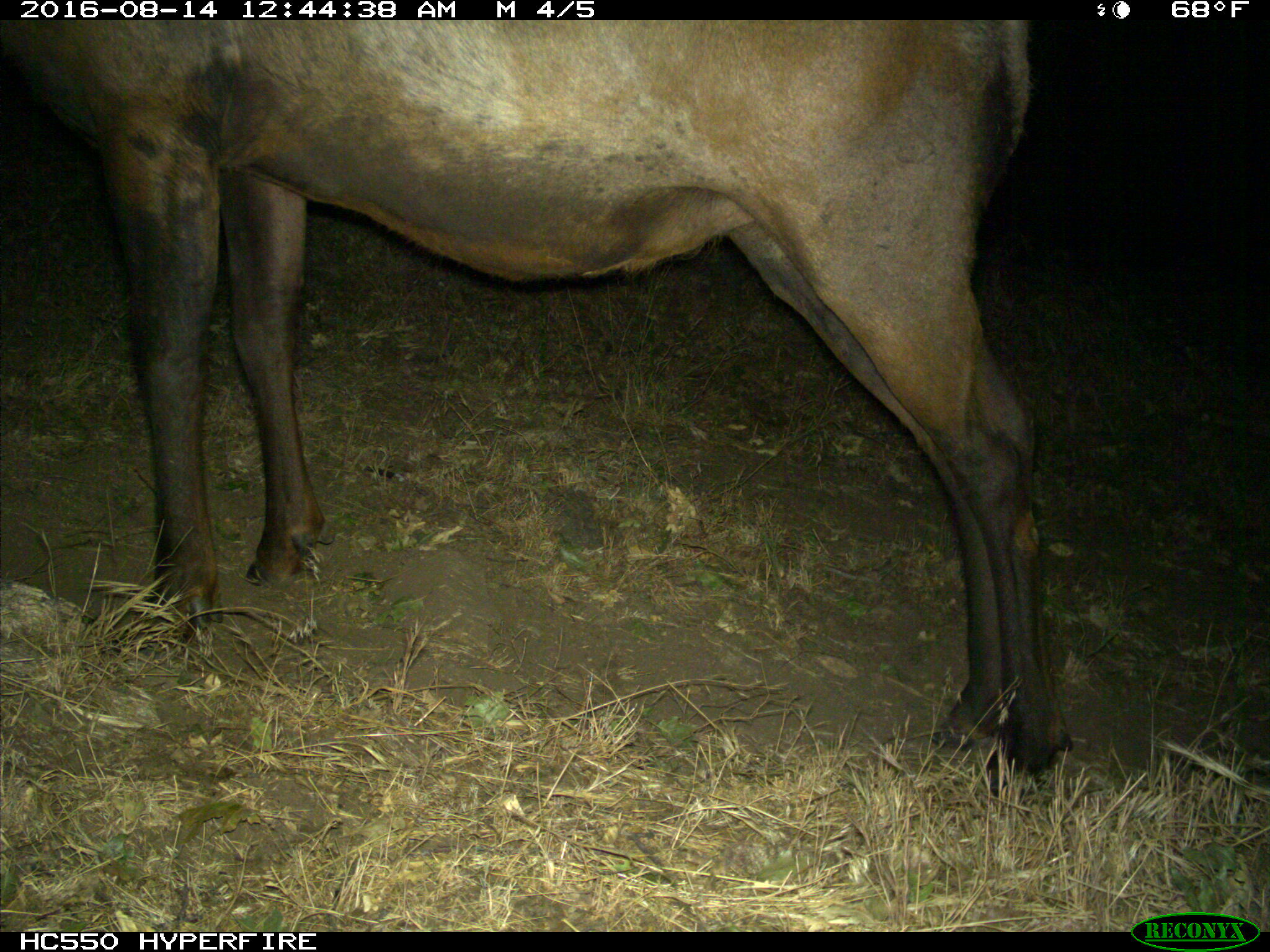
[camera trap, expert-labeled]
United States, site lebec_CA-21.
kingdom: Animalia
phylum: Chordata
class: Mammalia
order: Artiodactyla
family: Cervidae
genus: Cervus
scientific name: Cervus canadensis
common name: elk